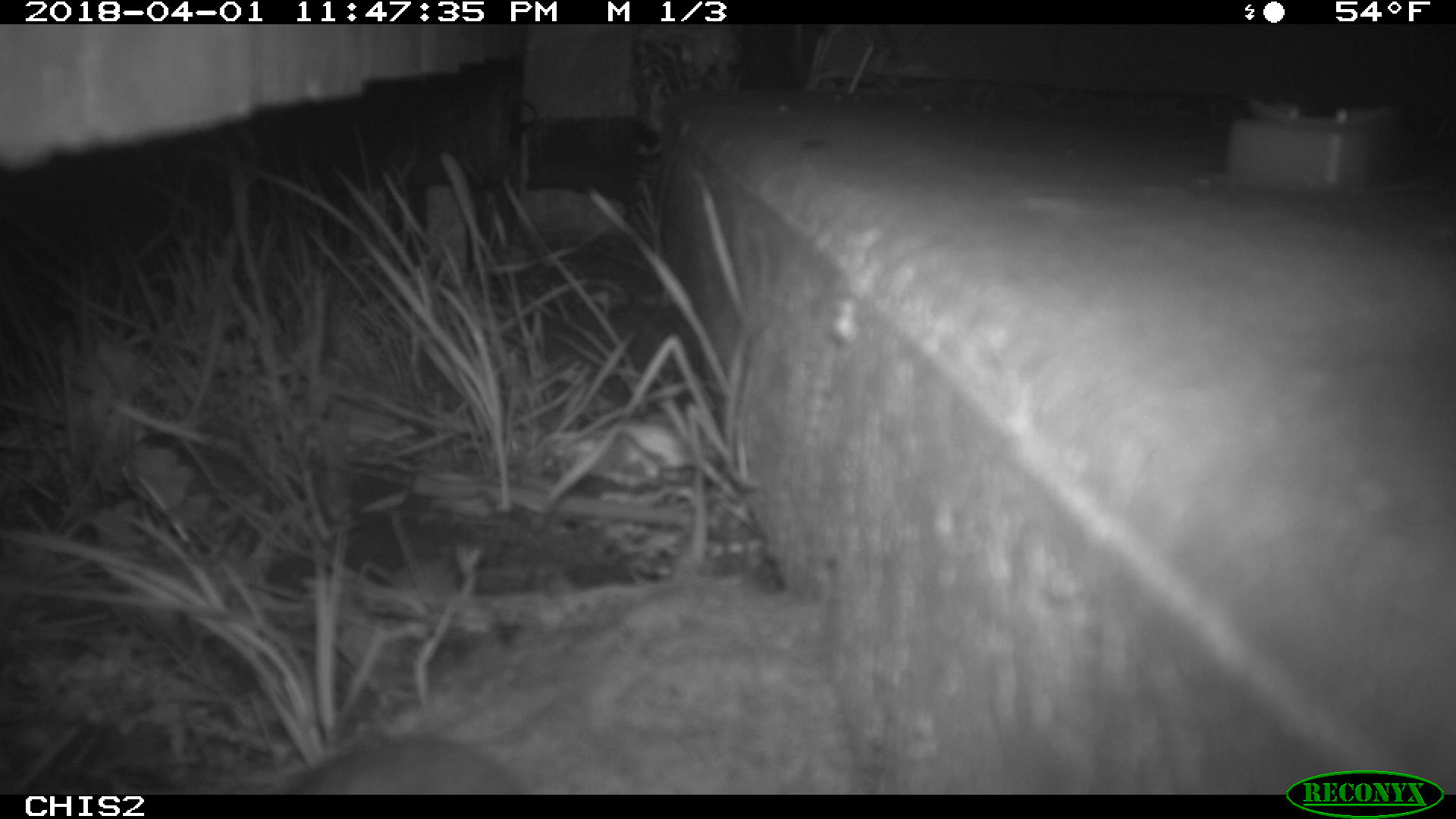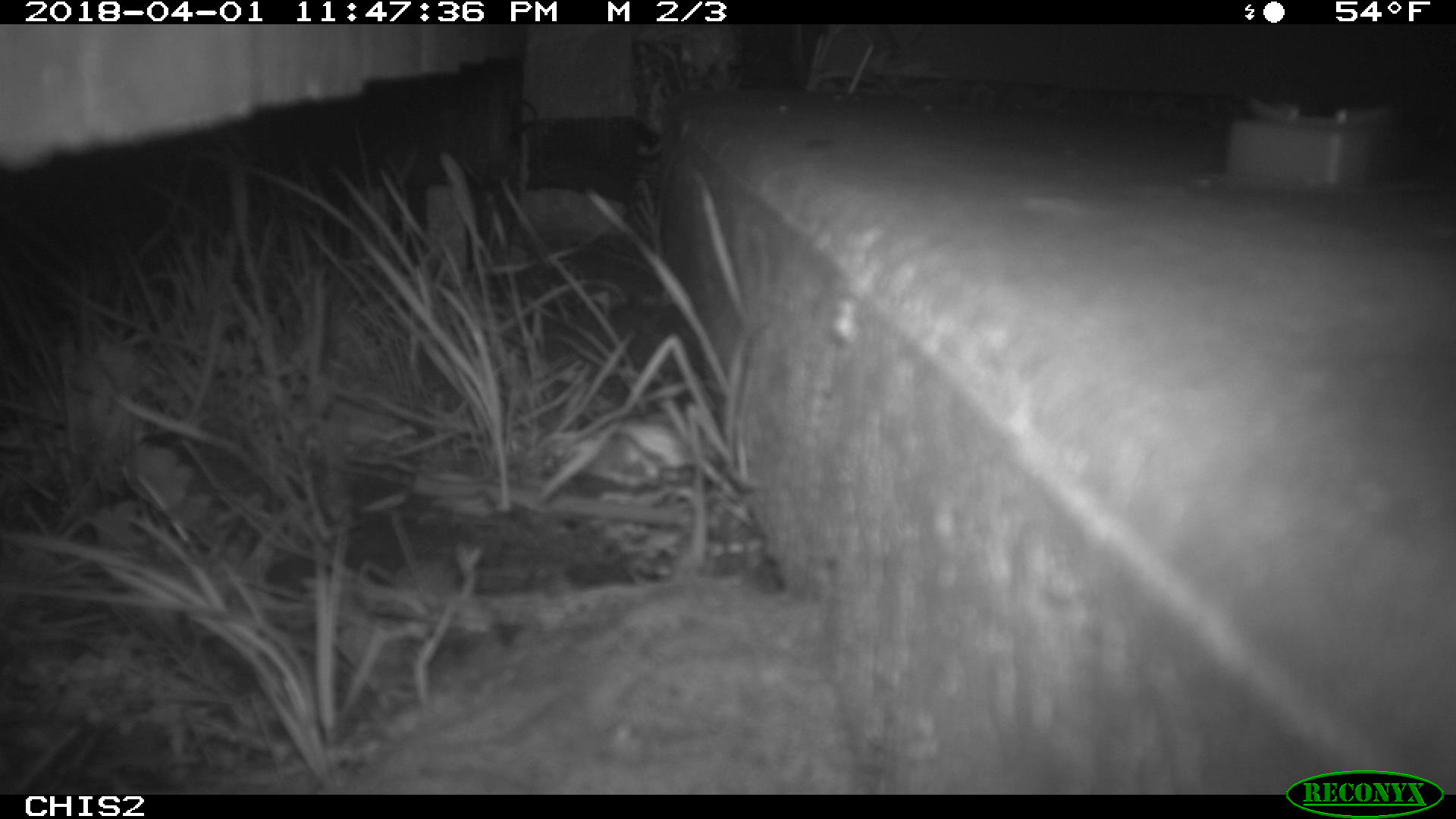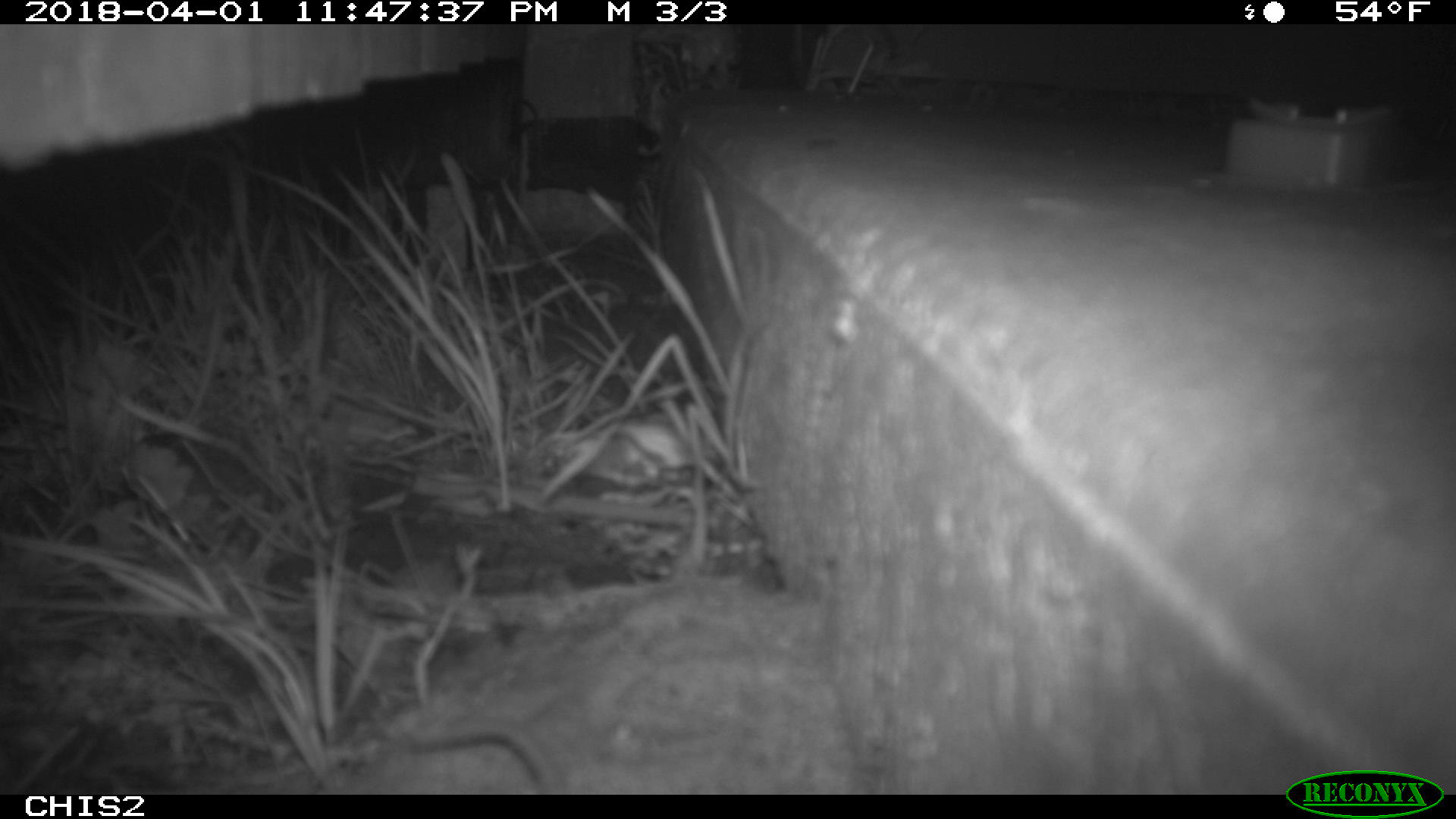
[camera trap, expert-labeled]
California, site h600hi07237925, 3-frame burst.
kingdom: Animalia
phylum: Chordata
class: Mammalia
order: Rodentia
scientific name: Rodentia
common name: rodent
Rodent (Rodentia).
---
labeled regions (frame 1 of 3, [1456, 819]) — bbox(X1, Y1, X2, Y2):
rodent: bbox(279, 704, 522, 794)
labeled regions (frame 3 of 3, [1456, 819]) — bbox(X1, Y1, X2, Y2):
rodent: bbox(403, 718, 564, 795)